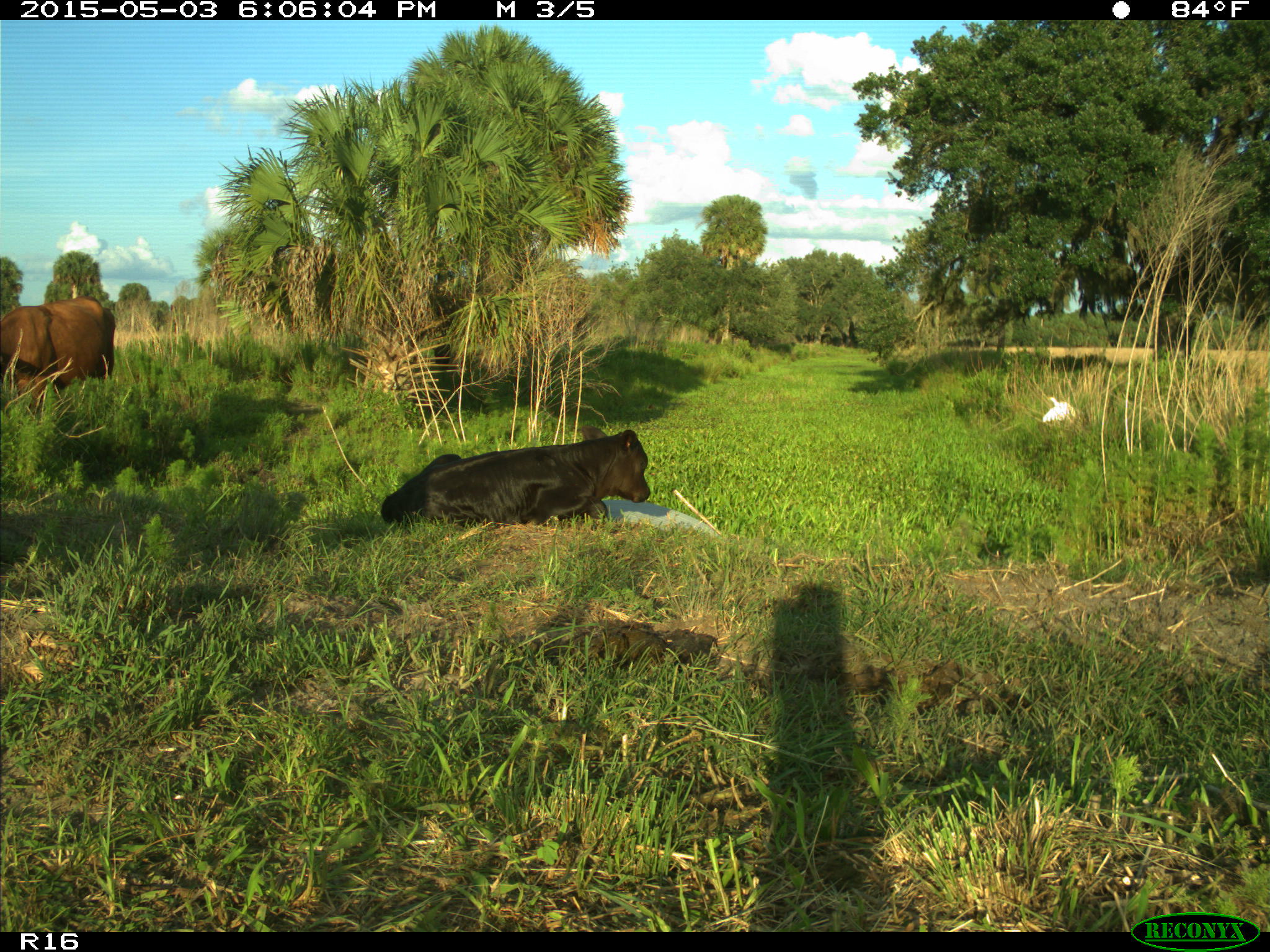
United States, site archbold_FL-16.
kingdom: Animalia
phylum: Chordata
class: Mammalia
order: Artiodactyla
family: Bovidae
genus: Bos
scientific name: Bos taurus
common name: domestic cow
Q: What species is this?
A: Bos taurus (domestic cow).